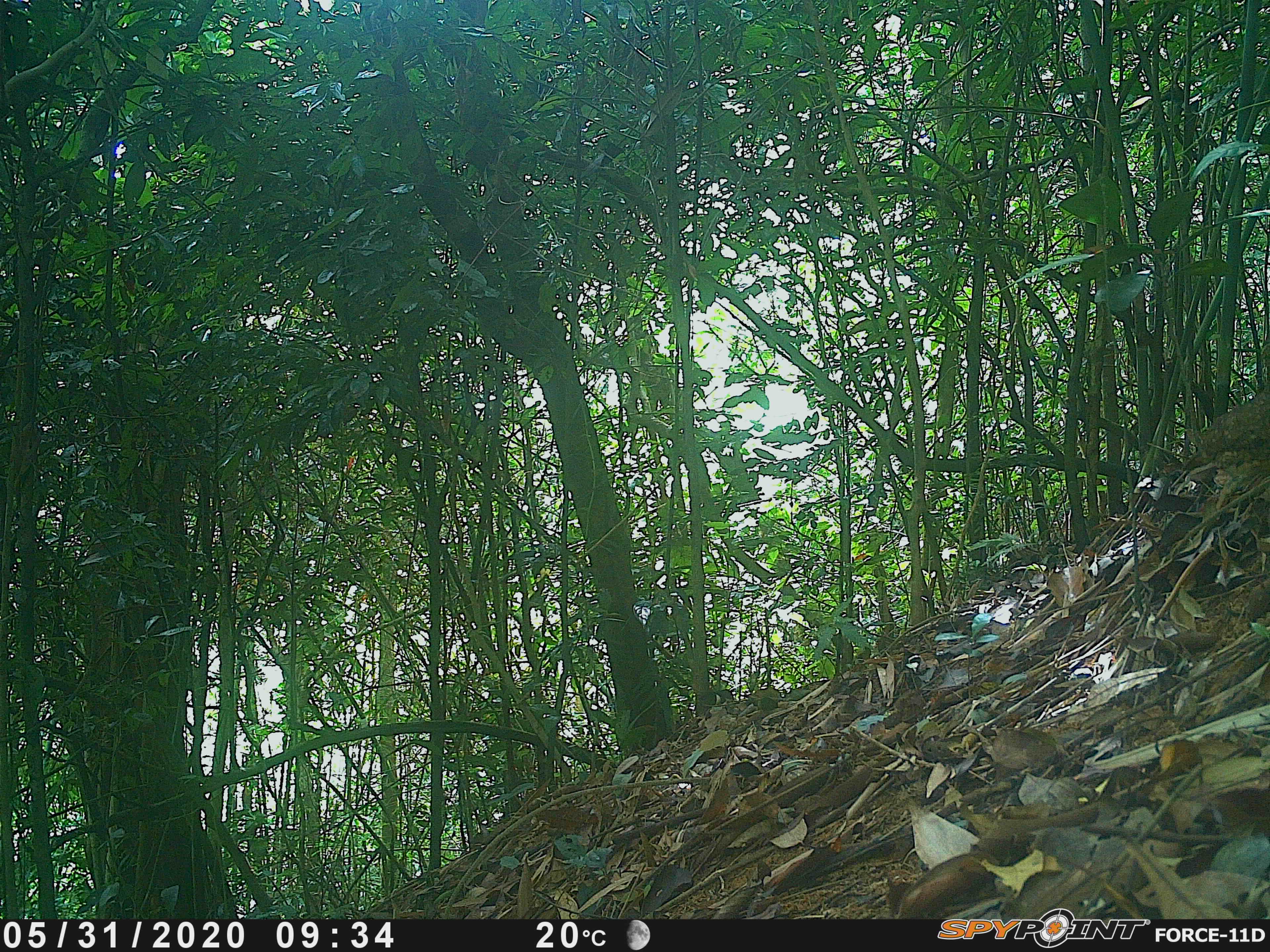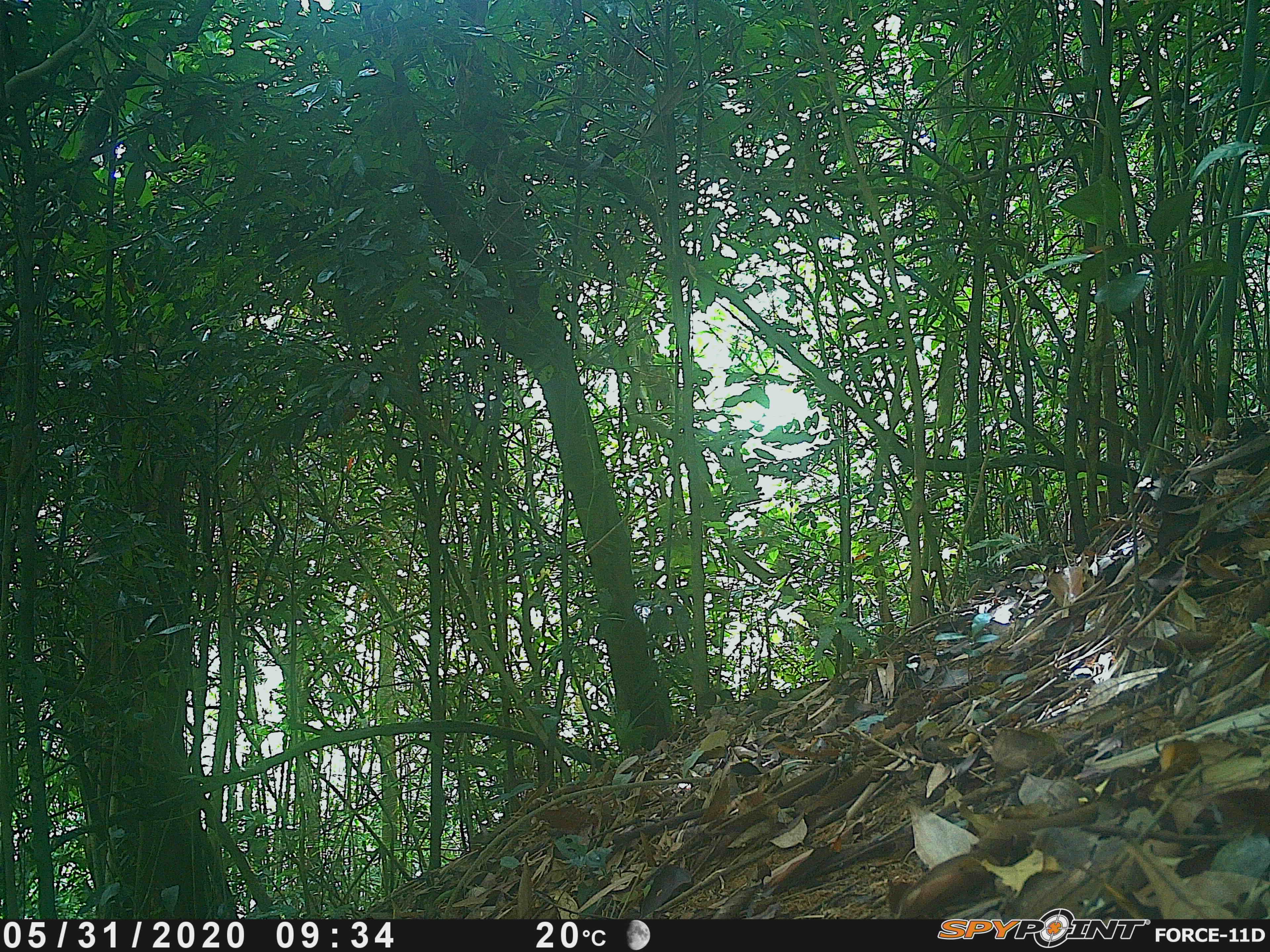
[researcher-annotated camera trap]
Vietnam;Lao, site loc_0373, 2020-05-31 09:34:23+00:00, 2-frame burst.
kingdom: Animalia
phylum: Chordata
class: Aves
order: Galliformes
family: Phasianidae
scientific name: Phasianidae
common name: partridge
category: unidentified partridge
Unidentified partridge (partridge) (Phasianidae). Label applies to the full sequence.